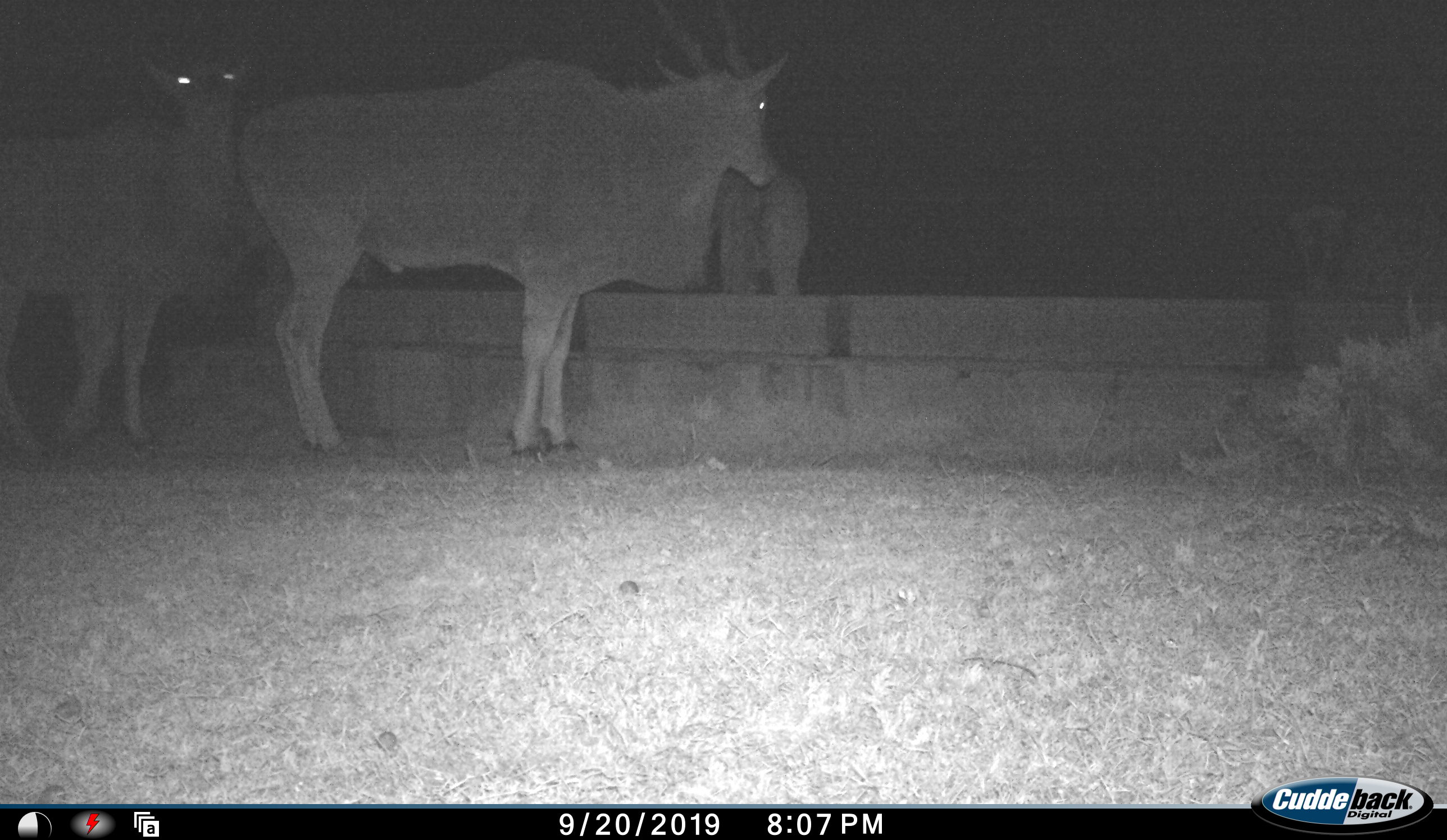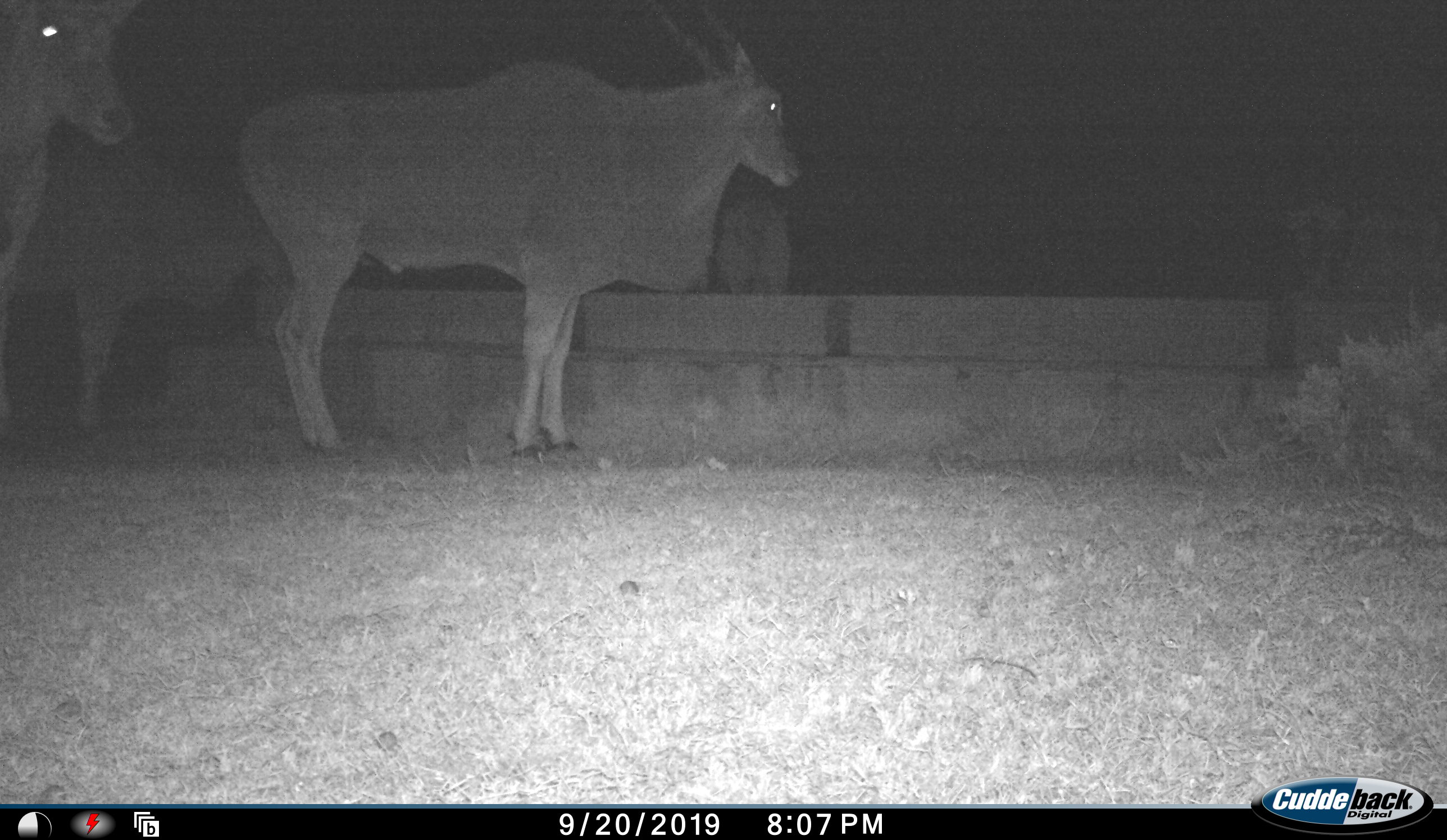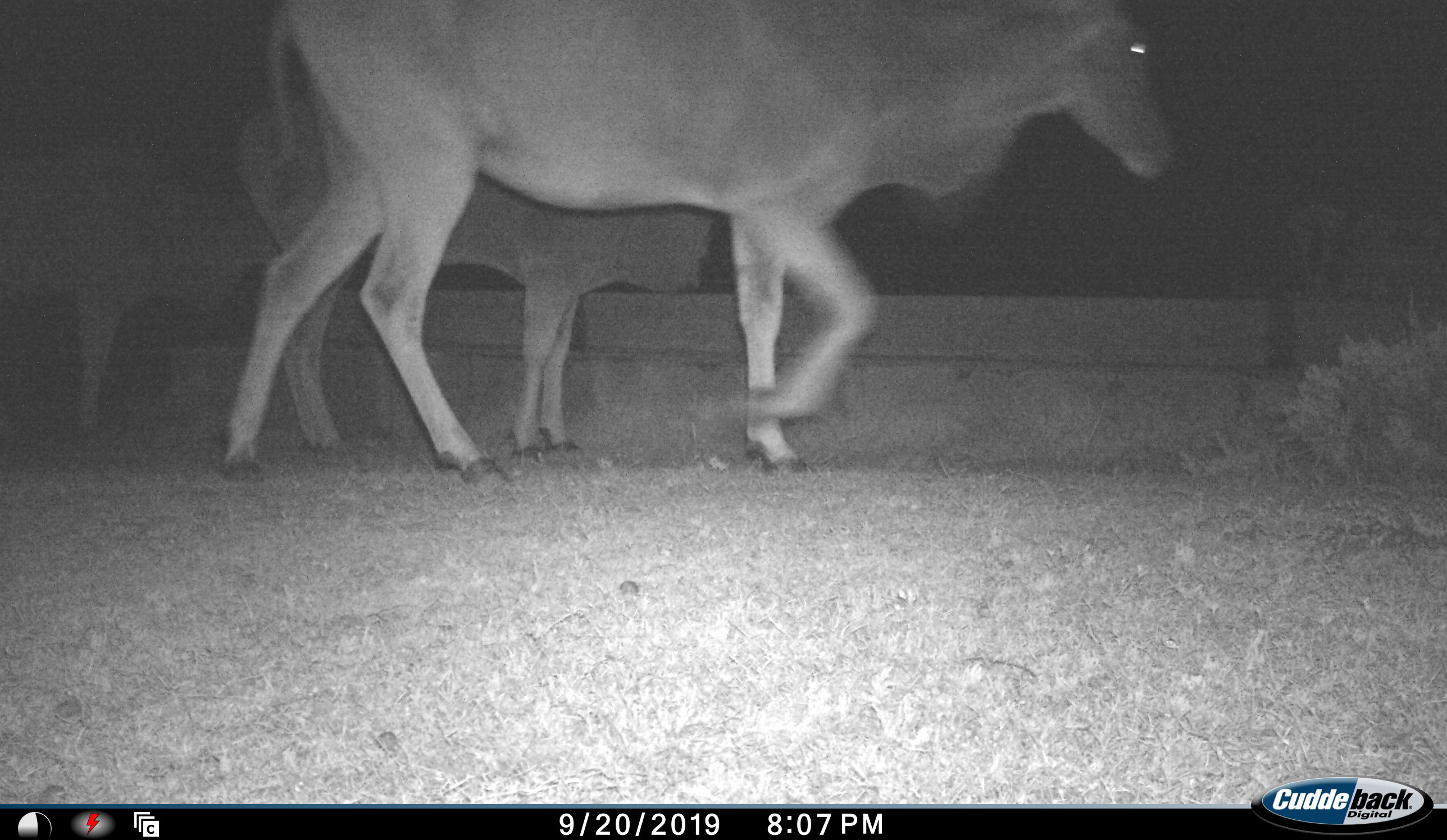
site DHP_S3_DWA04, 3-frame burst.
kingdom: Animalia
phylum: Chordata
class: Mammalia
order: Artiodactyla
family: Bovidae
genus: Tragelaphus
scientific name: Tragelaphus oryx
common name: eland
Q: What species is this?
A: Eland (Tragelaphus oryx).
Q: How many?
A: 4.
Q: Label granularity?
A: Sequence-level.